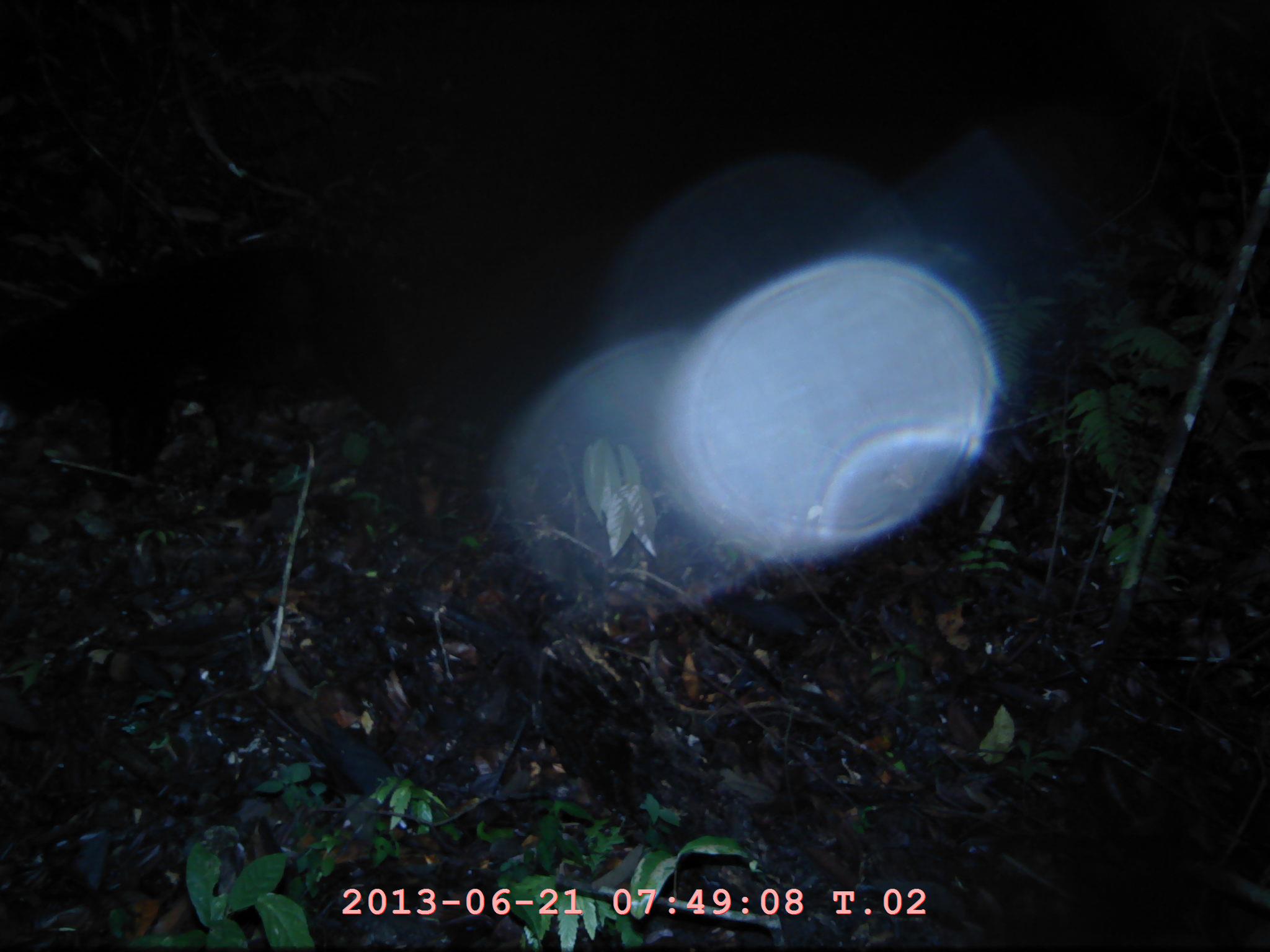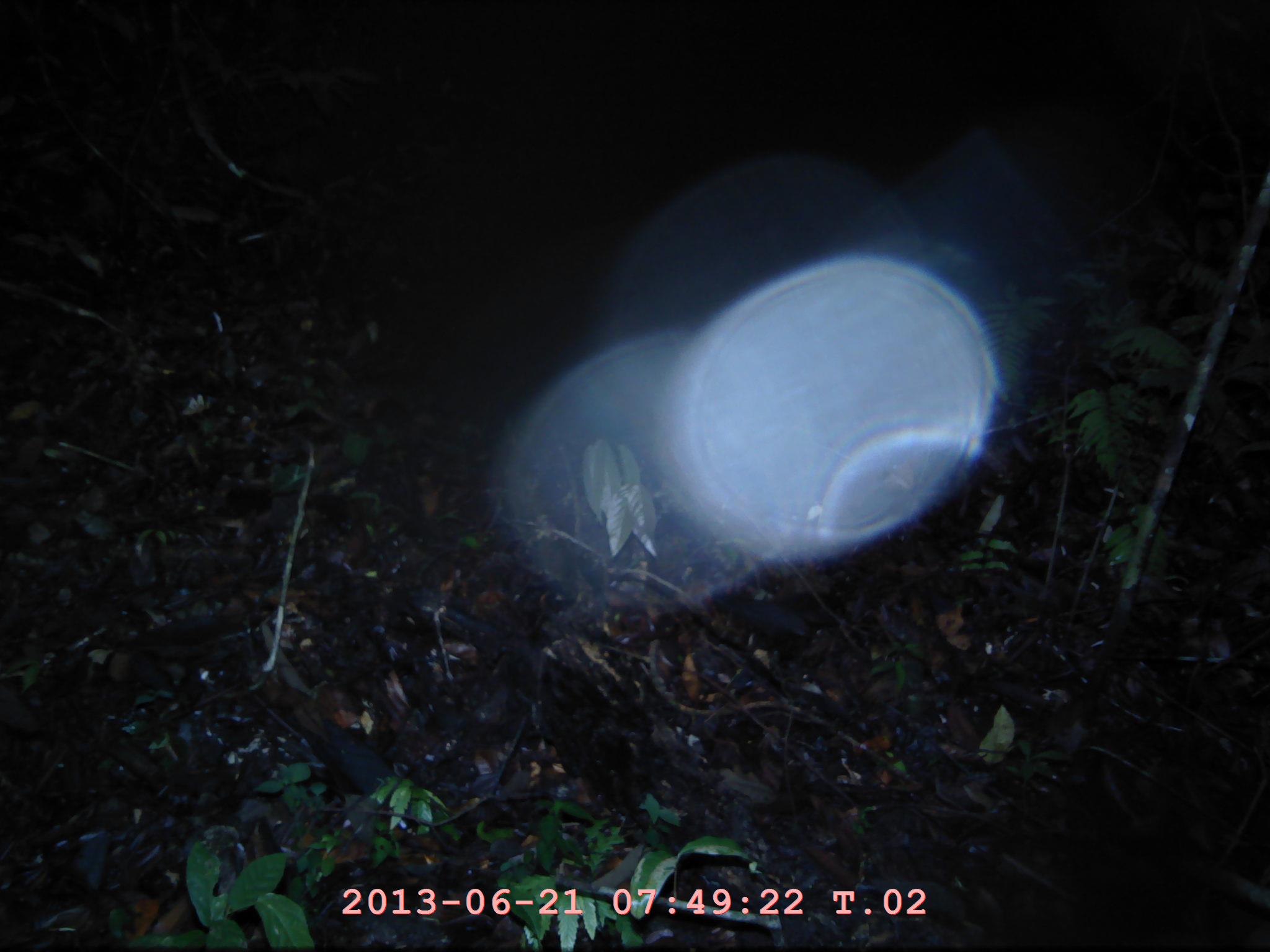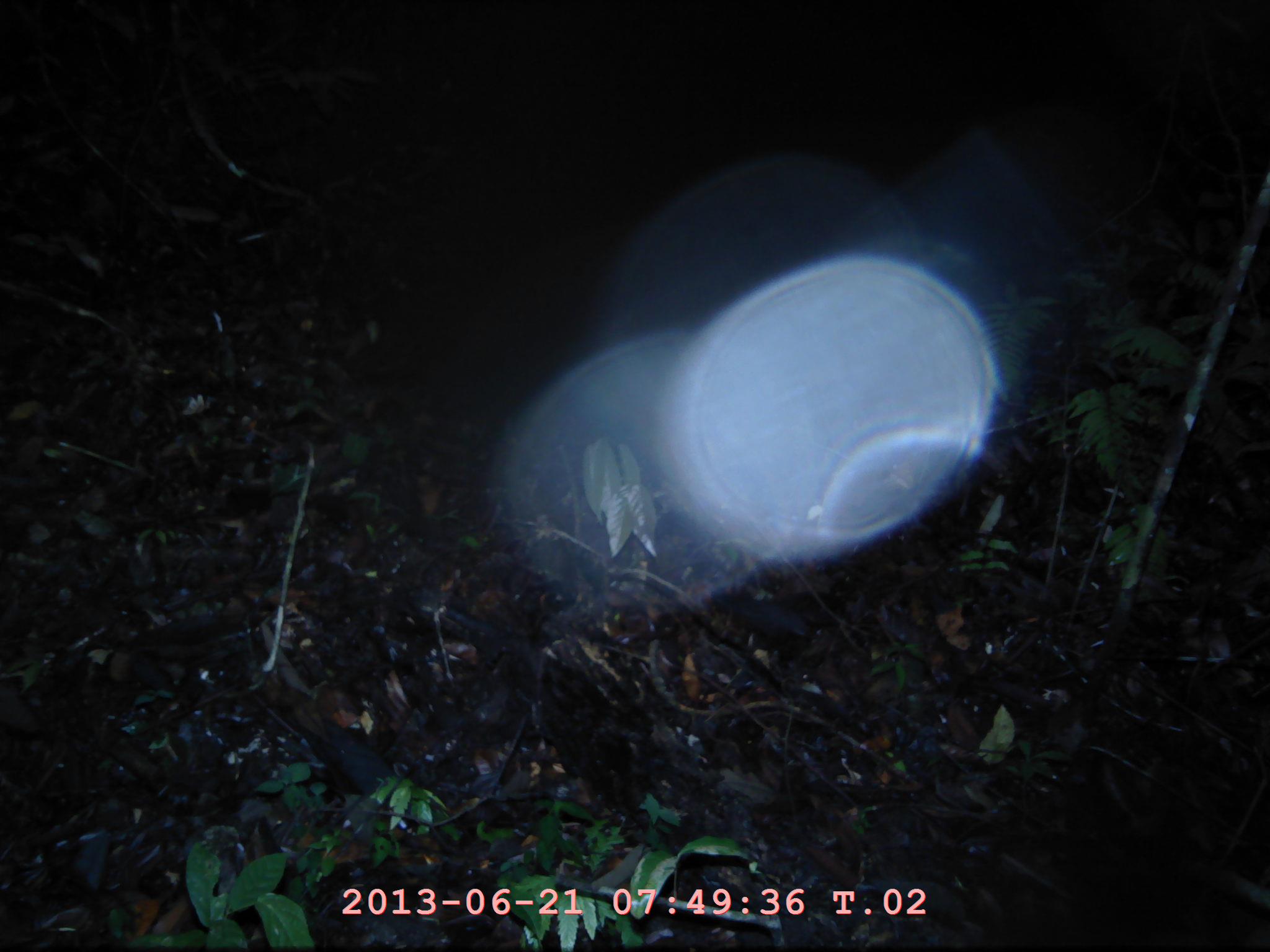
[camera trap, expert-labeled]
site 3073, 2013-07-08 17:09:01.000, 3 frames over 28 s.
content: unidentified animal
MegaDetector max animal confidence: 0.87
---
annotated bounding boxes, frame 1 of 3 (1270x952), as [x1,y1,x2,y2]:
unidentifiable: [0,236,411,501]